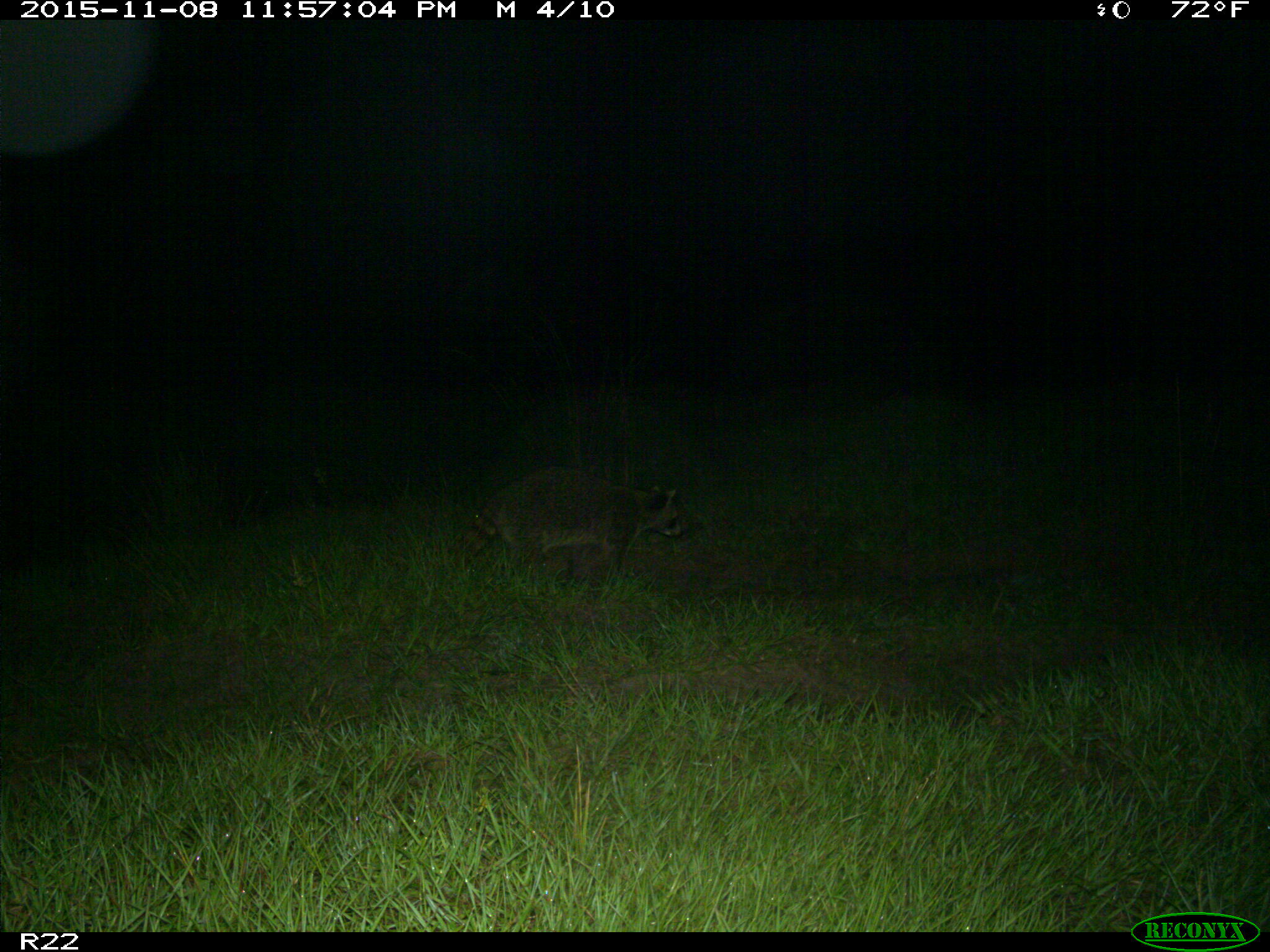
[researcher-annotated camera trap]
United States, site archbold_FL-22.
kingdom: Animalia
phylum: Chordata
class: Mammalia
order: Carnivora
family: Procyonidae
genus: Procyon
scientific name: Procyon lotor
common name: common raccoon